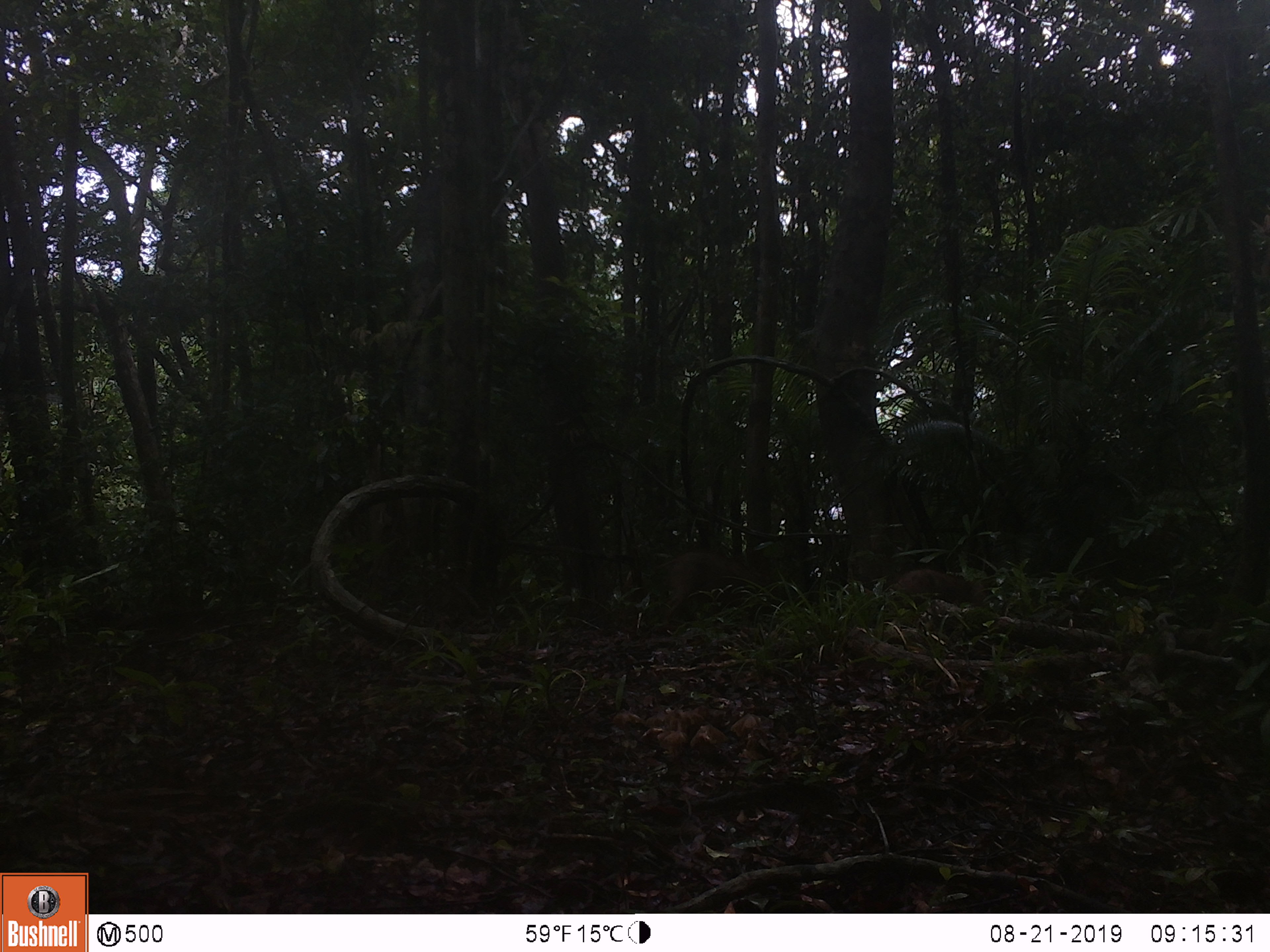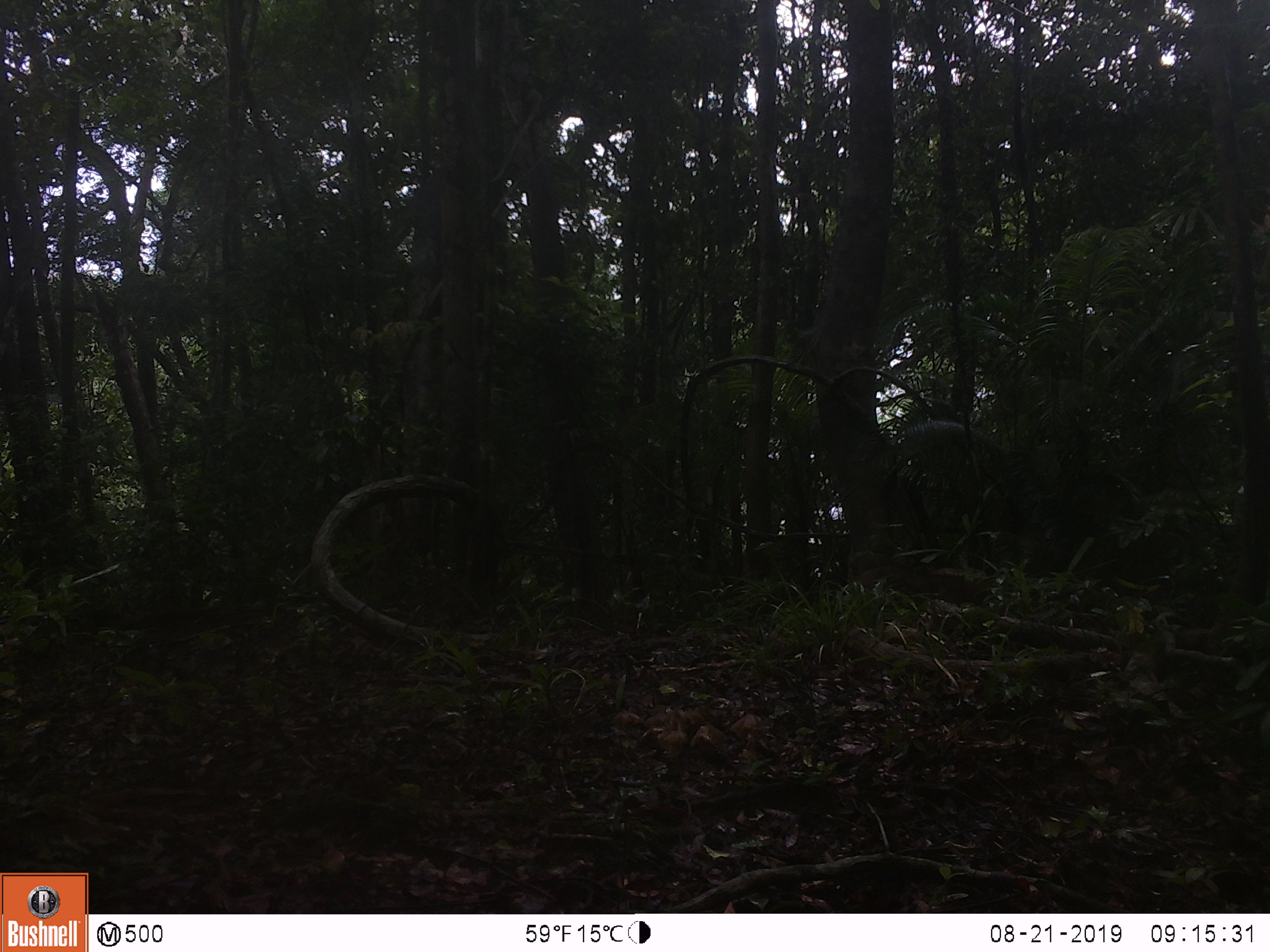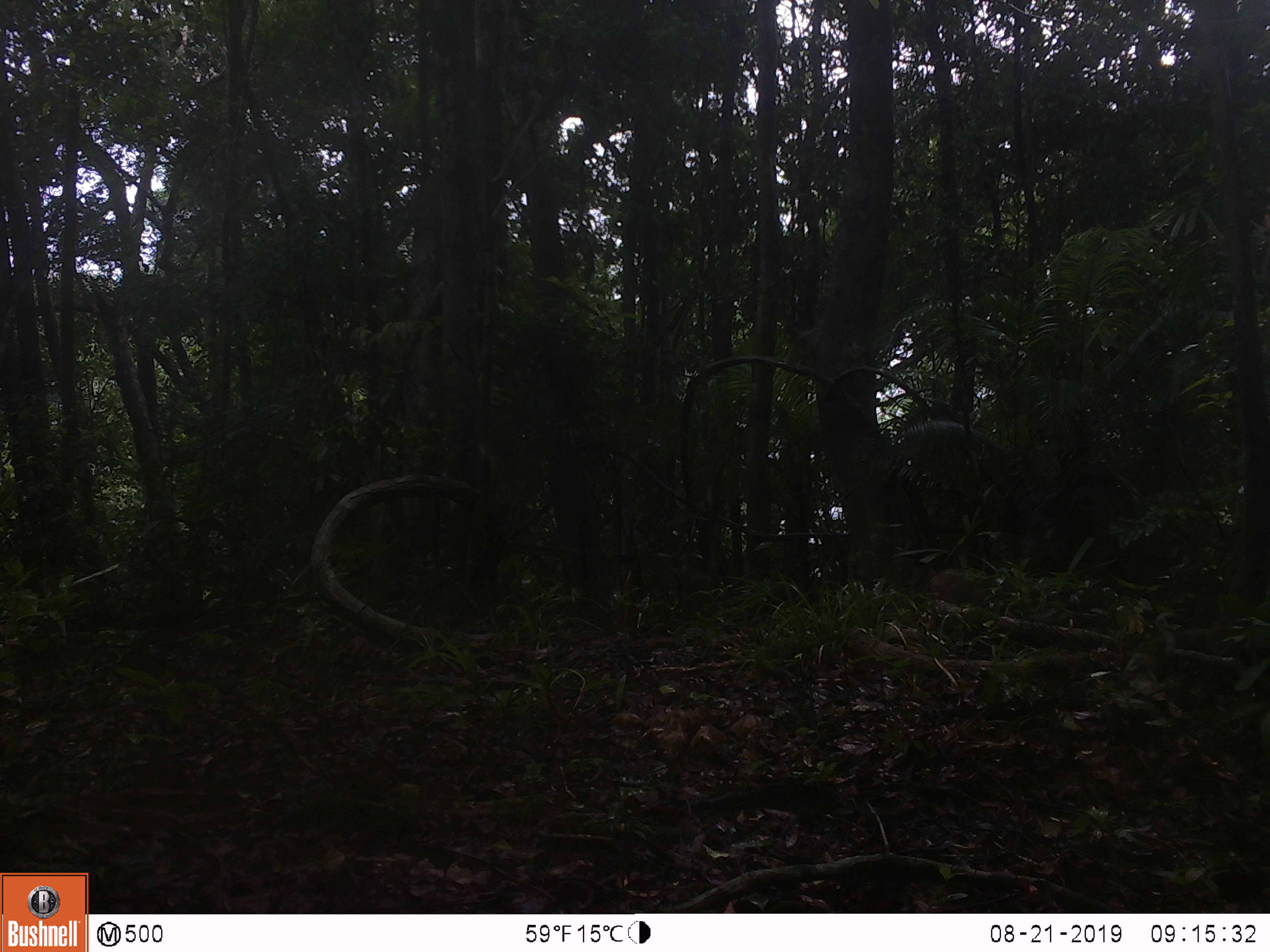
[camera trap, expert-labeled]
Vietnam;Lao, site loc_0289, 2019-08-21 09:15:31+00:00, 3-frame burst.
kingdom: Animalia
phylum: Chordata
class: Mammalia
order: Artiodactyla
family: Suidae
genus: Sus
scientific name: Sus scrofa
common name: eurasian wild pig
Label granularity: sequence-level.